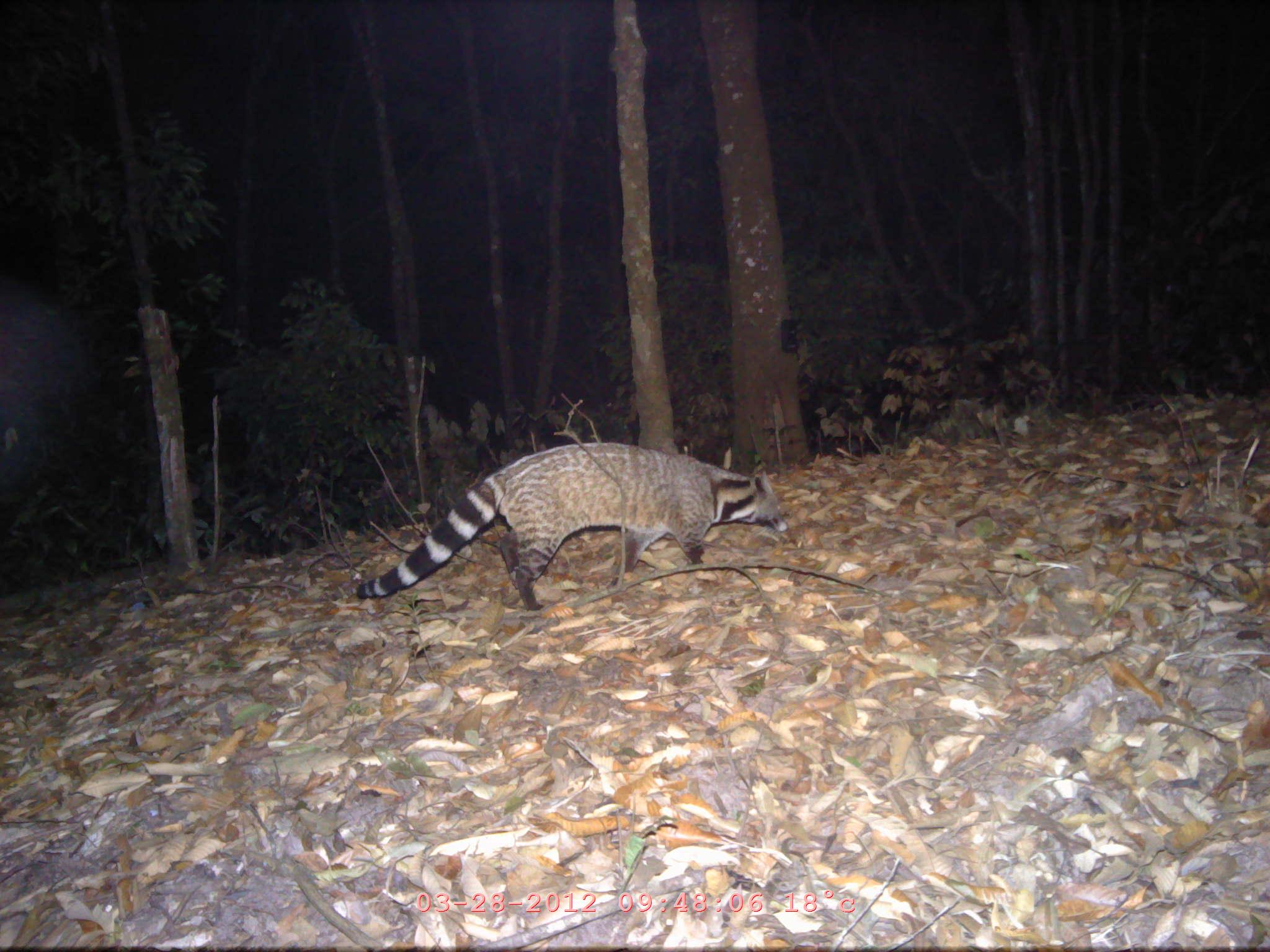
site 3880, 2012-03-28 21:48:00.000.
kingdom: Animalia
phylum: Chordata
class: Mammalia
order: Carnivora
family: Viverridae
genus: Viverra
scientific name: Viverra zibetha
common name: large indian civet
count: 1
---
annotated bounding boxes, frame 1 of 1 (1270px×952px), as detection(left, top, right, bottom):
viverra zibetha: detection(356, 442, 788, 611)